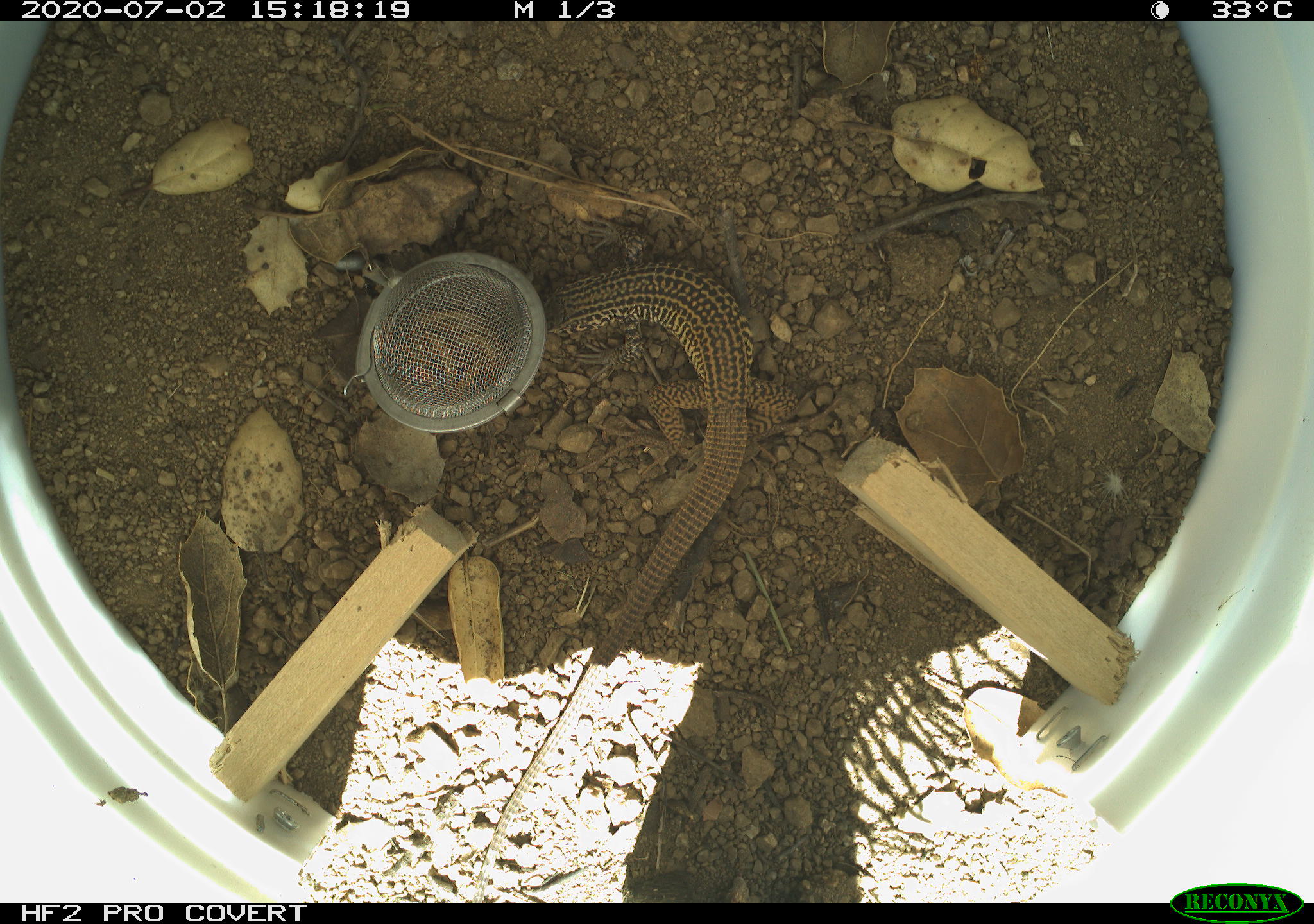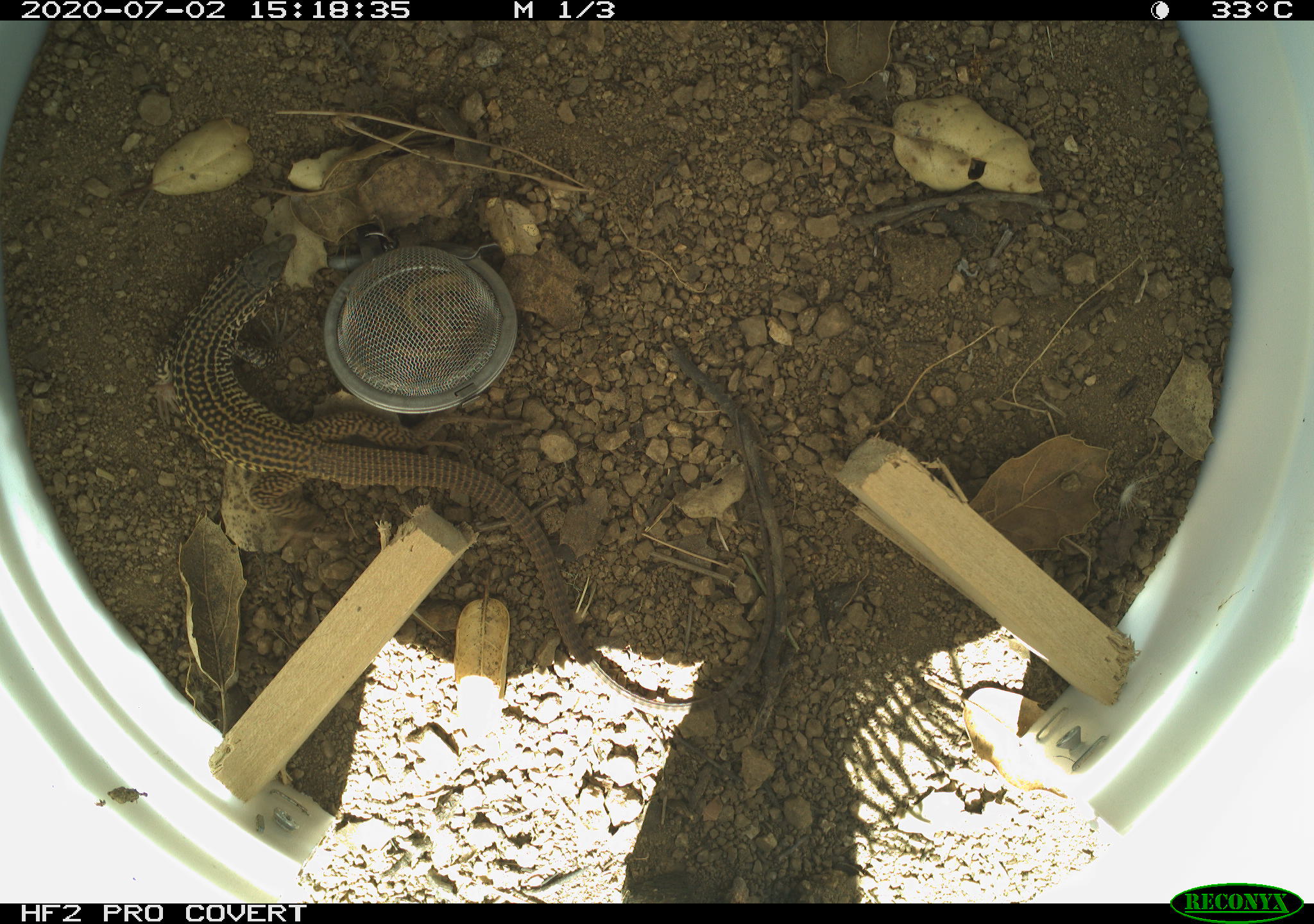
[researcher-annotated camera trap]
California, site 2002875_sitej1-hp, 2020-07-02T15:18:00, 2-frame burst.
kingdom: Animalia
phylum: Chordata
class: Reptilia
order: Squamata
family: Teiidae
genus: Aspidoscelis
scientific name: Aspidoscelis tigris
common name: western whiptail